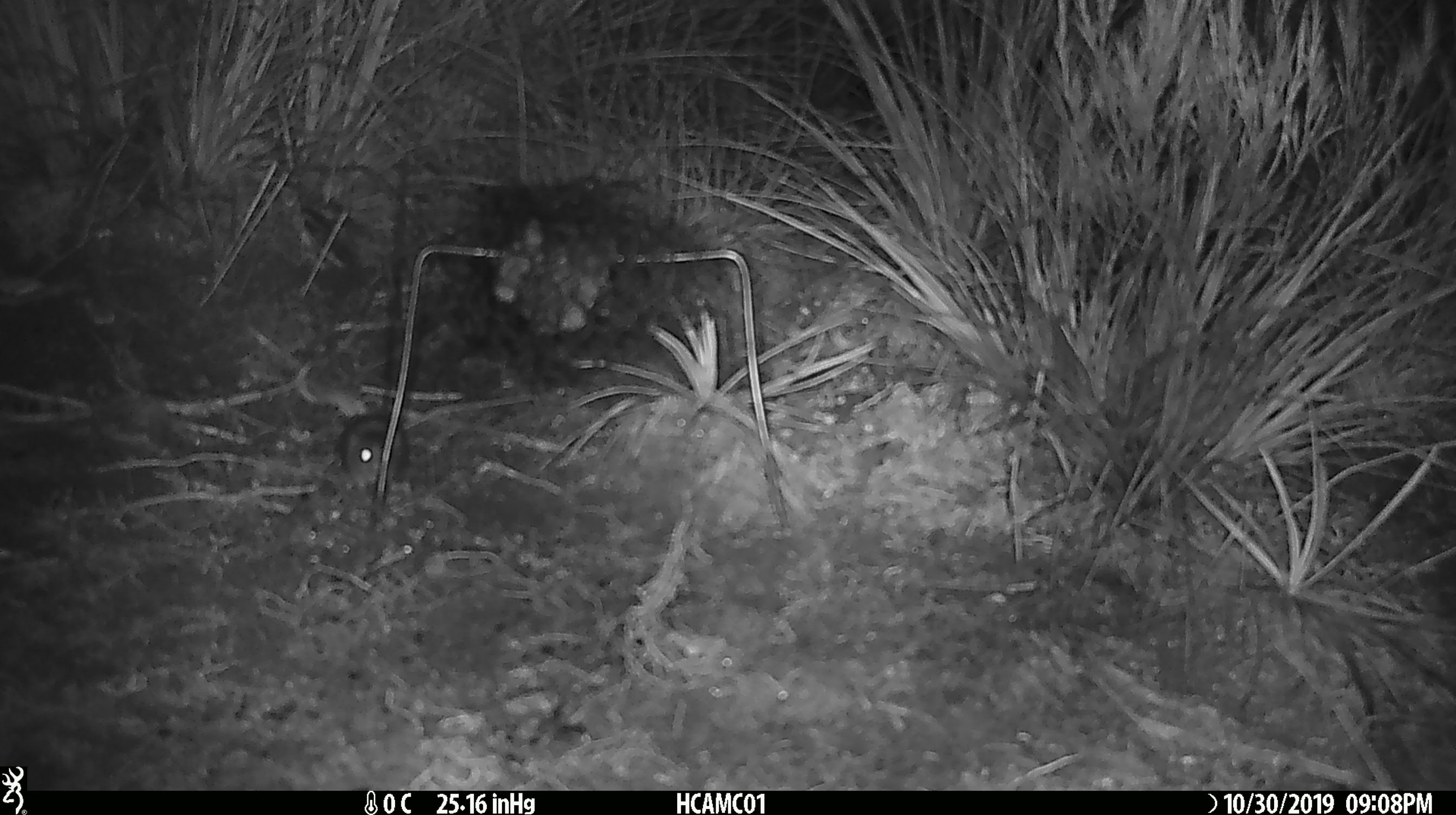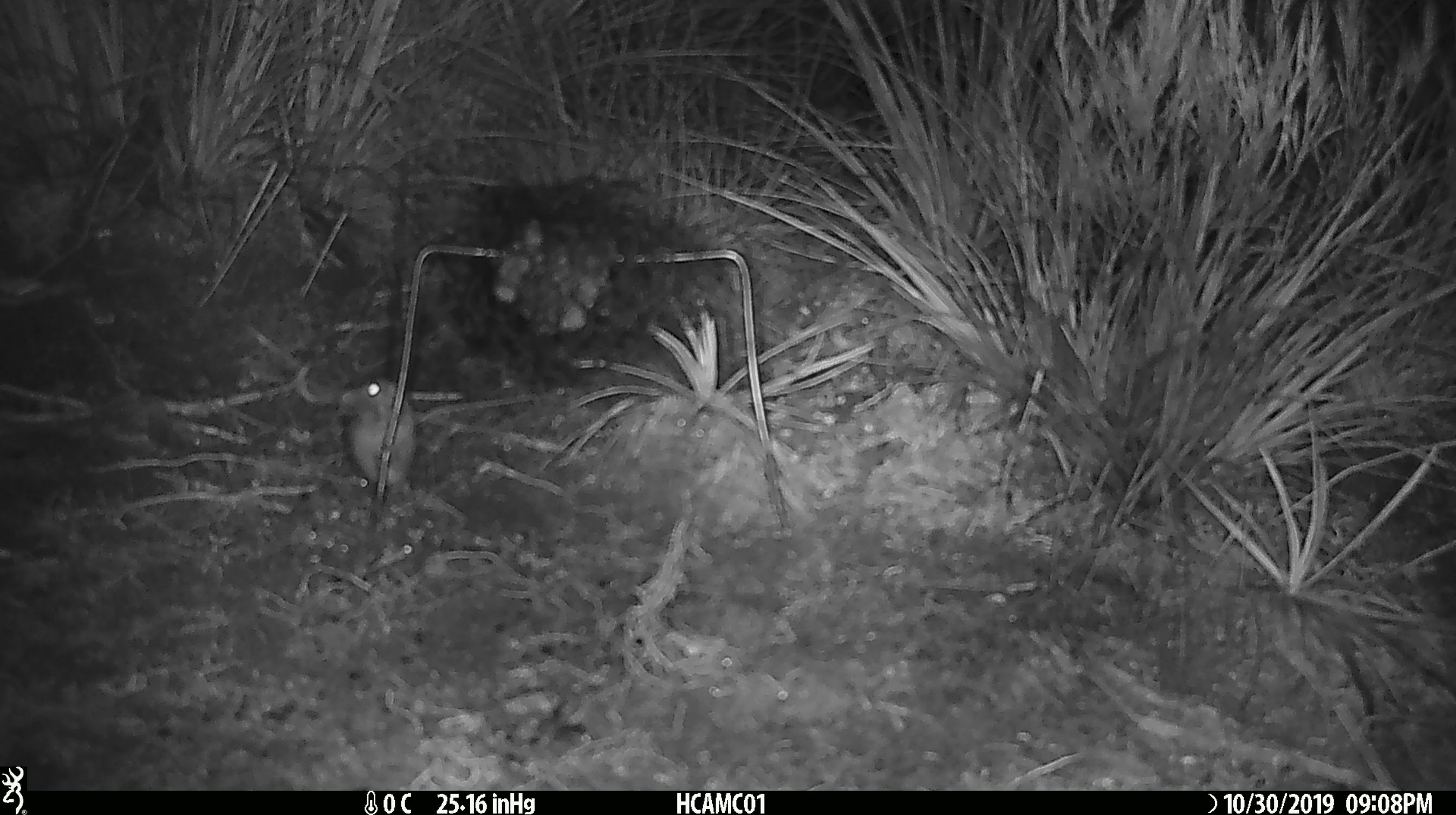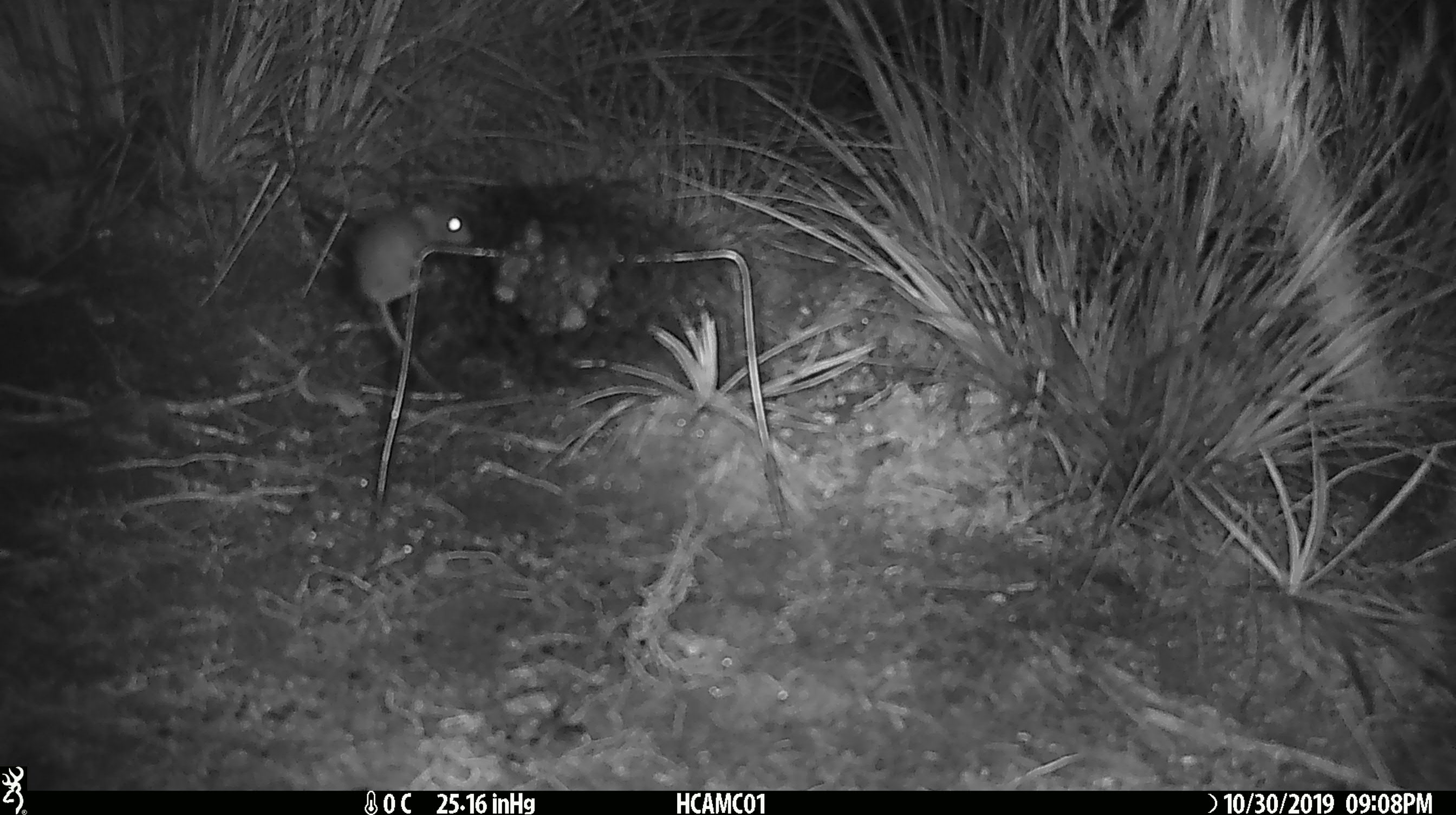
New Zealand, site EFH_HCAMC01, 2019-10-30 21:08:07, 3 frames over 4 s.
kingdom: Animalia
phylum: Chordata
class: Mammalia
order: Rodentia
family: Muridae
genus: Mus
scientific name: Mus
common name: mouse